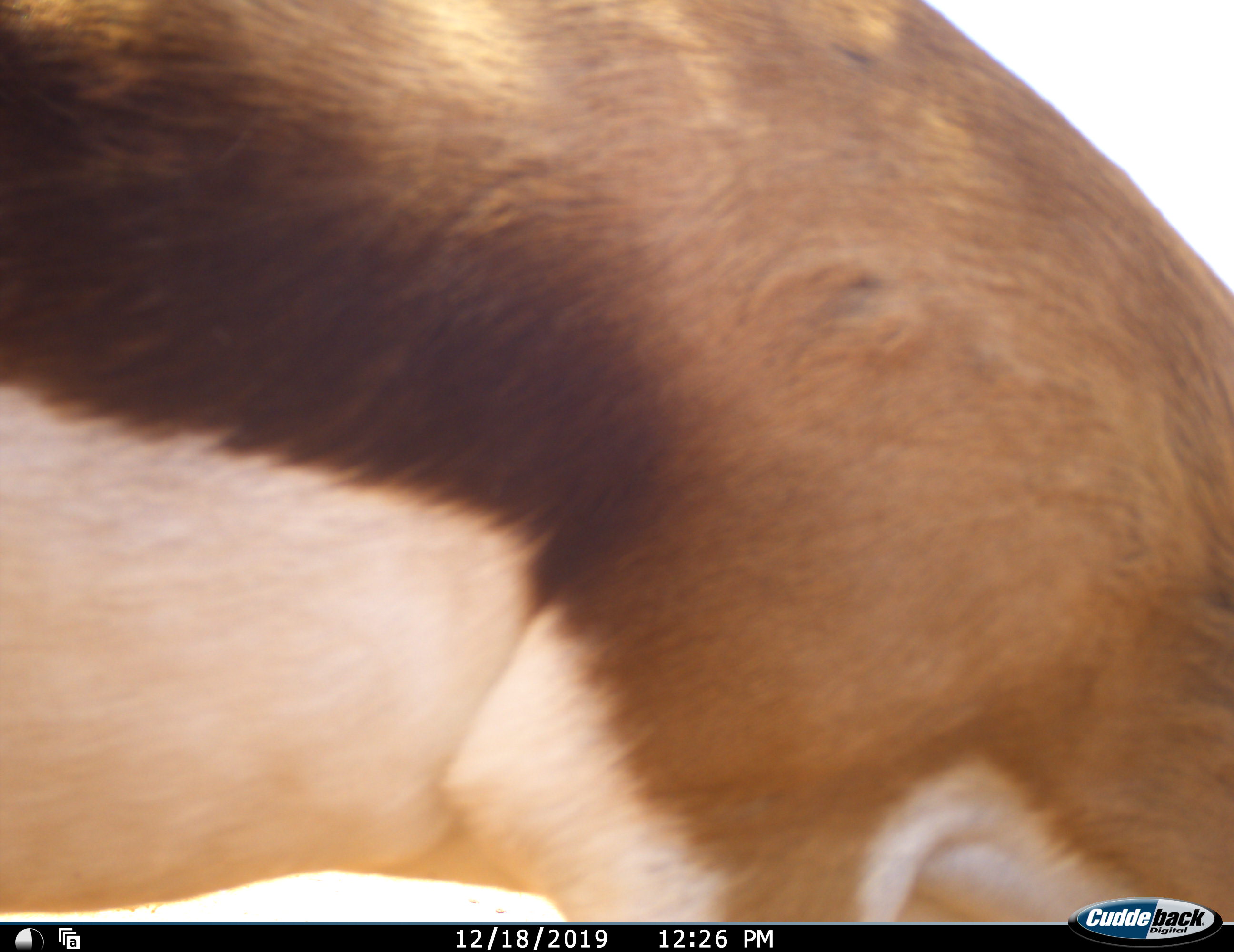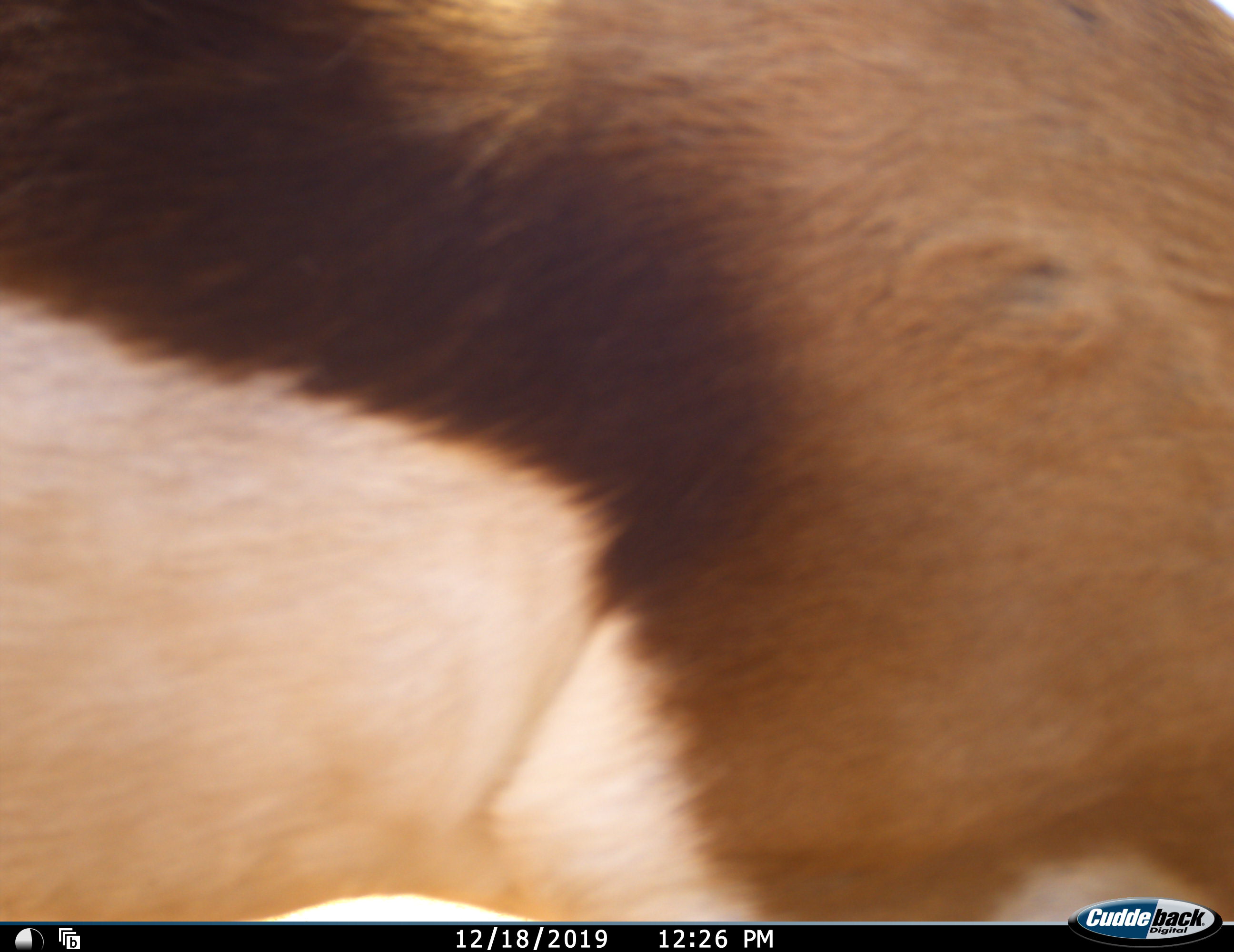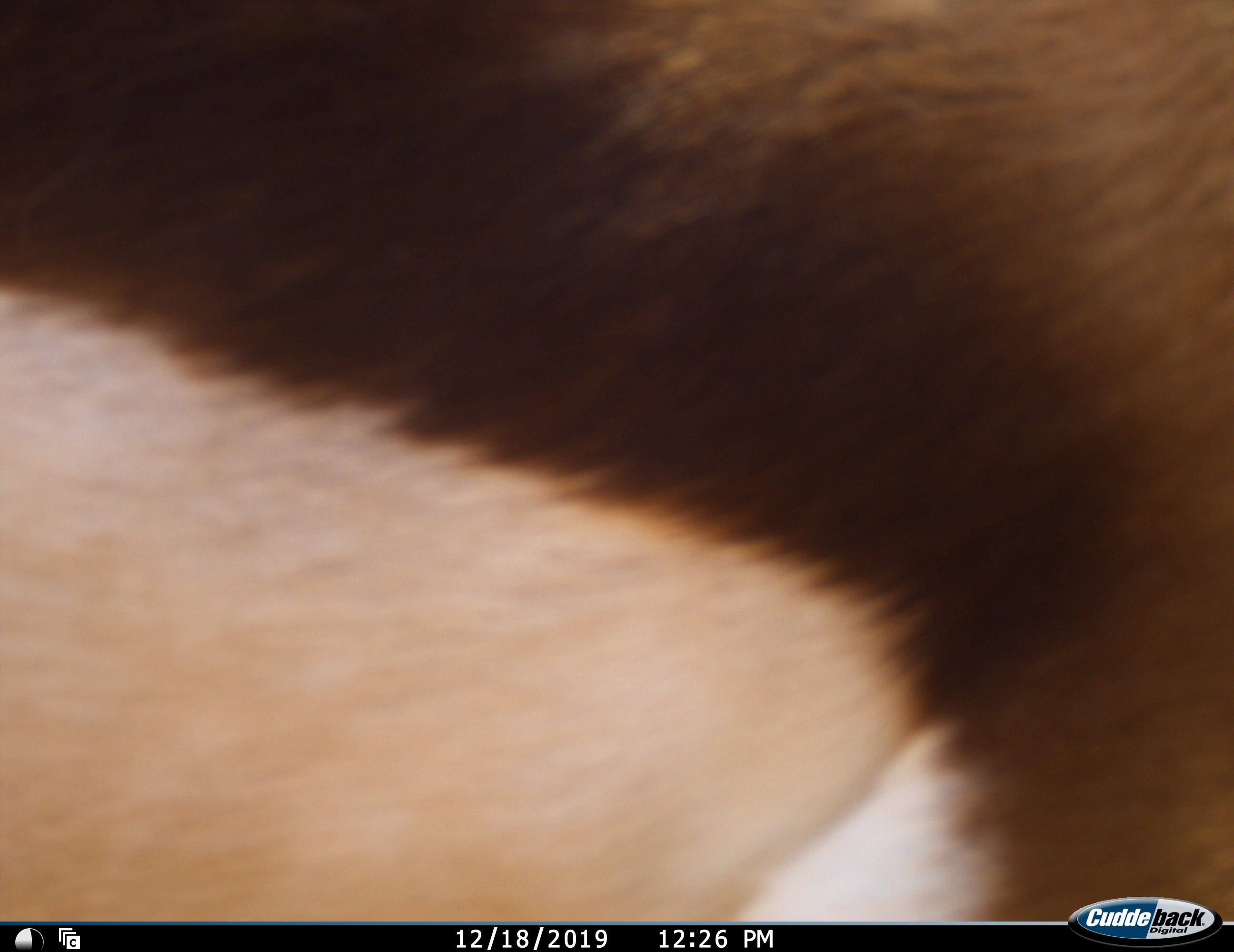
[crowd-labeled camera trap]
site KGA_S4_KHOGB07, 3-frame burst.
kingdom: Animalia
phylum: Chordata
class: Mammalia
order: Artiodactyla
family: Bovidae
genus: Antidorcas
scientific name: Antidorcas marsupialis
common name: springbok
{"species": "springbok (Antidorcas marsupialis)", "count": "1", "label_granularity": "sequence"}